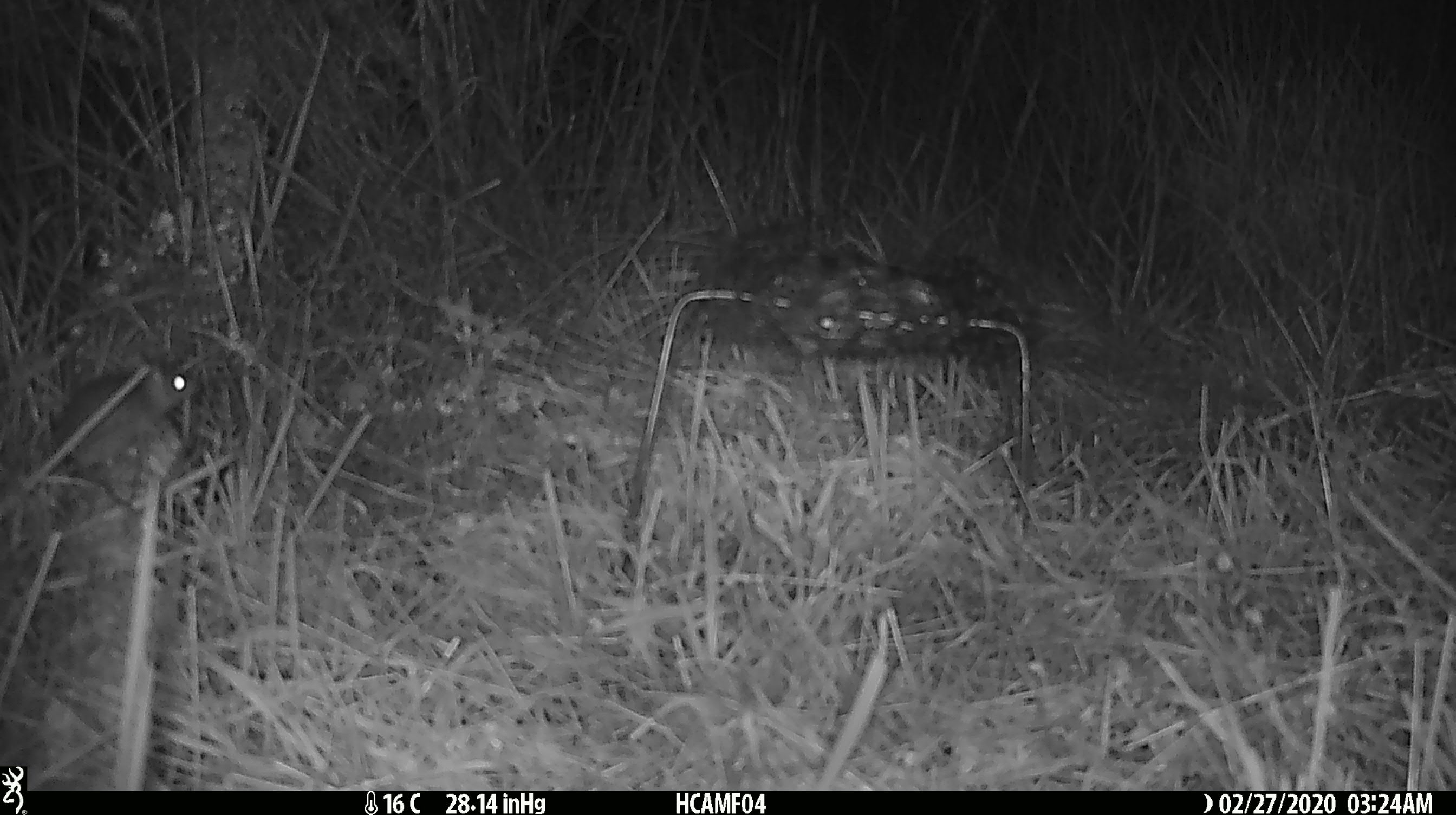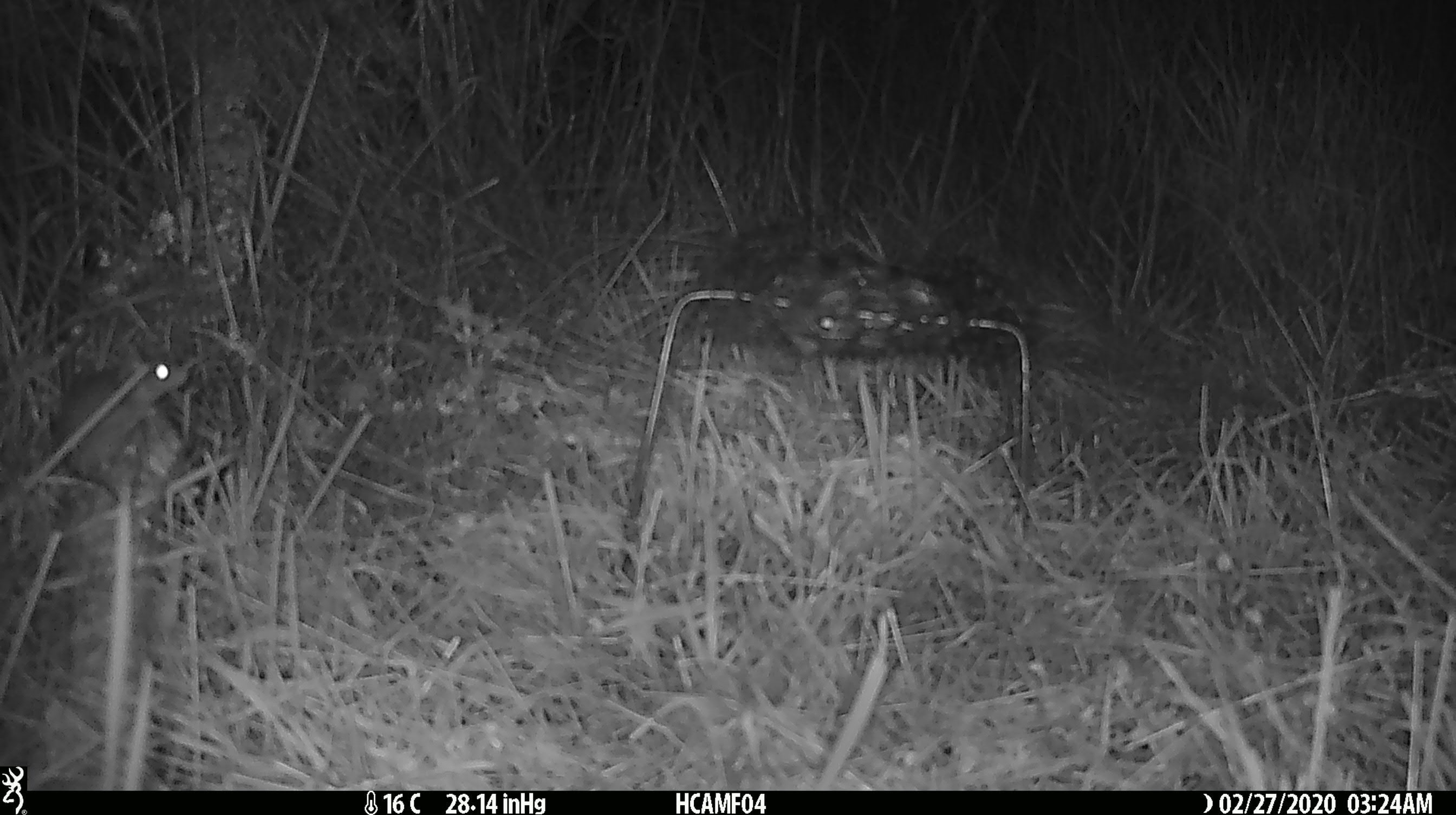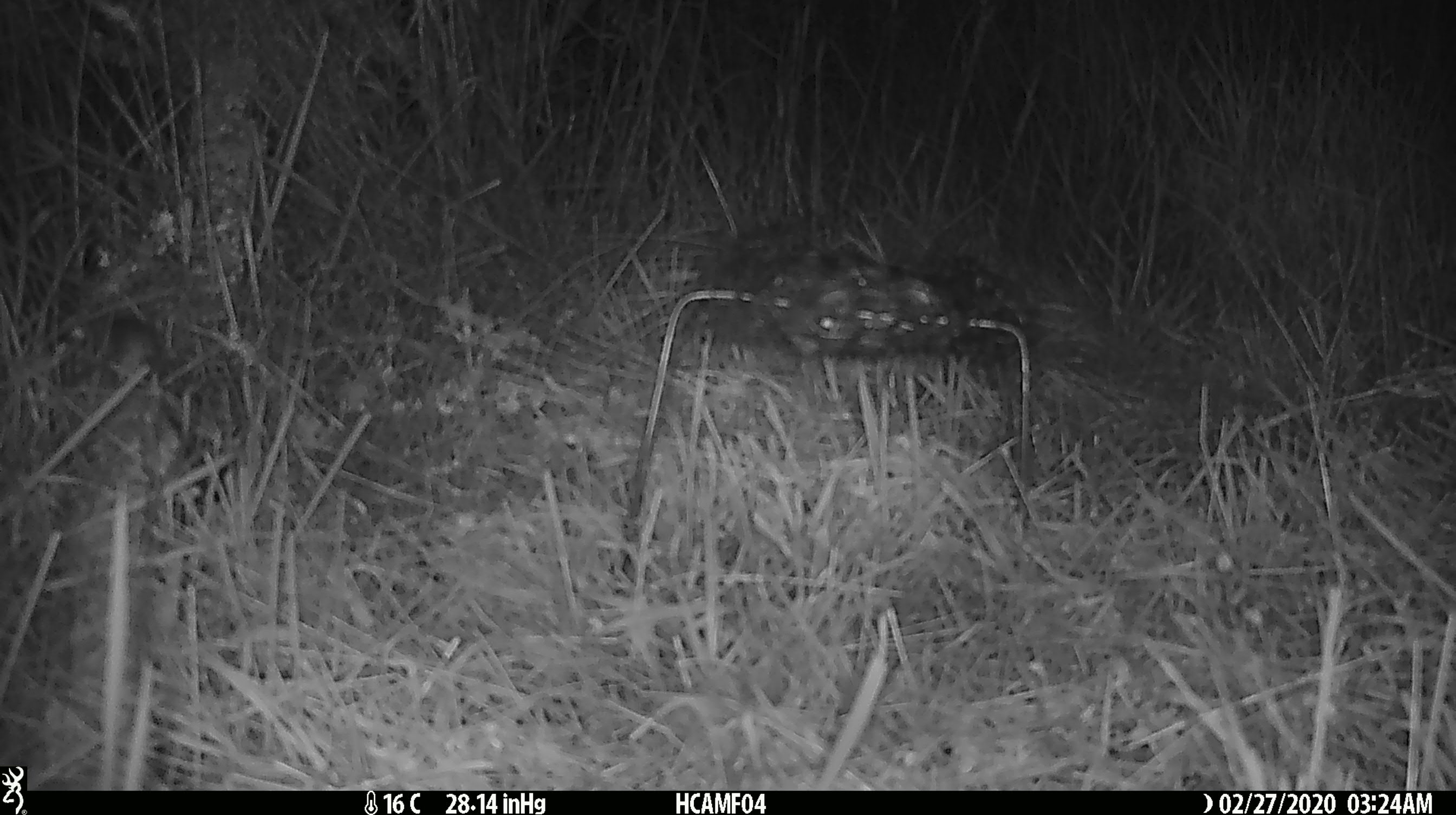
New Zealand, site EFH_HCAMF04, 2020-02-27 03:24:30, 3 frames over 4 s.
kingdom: Animalia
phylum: Chordata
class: Mammalia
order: Rodentia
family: Muridae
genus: Mus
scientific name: Mus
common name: mouse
Mouse (Mus).